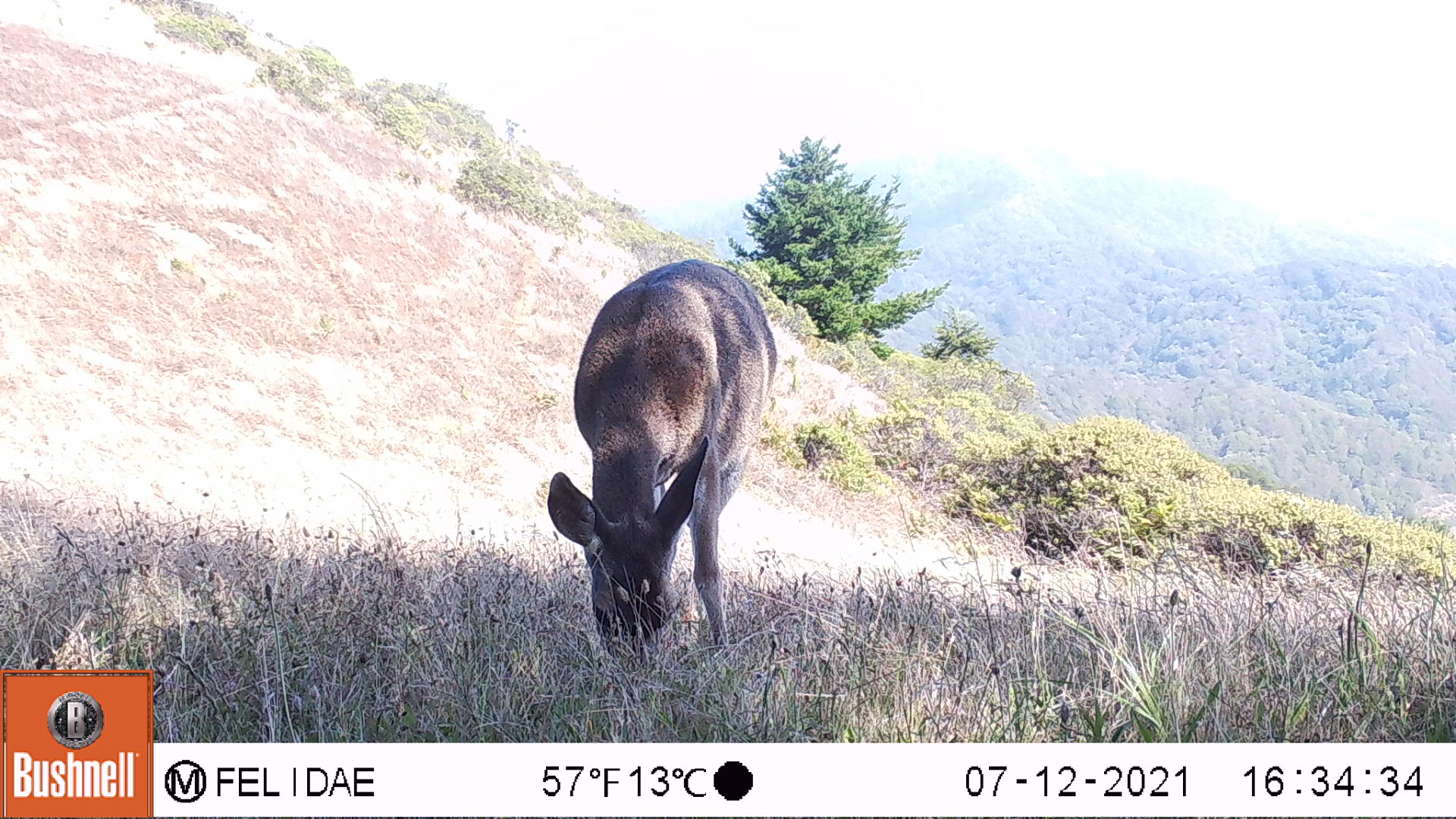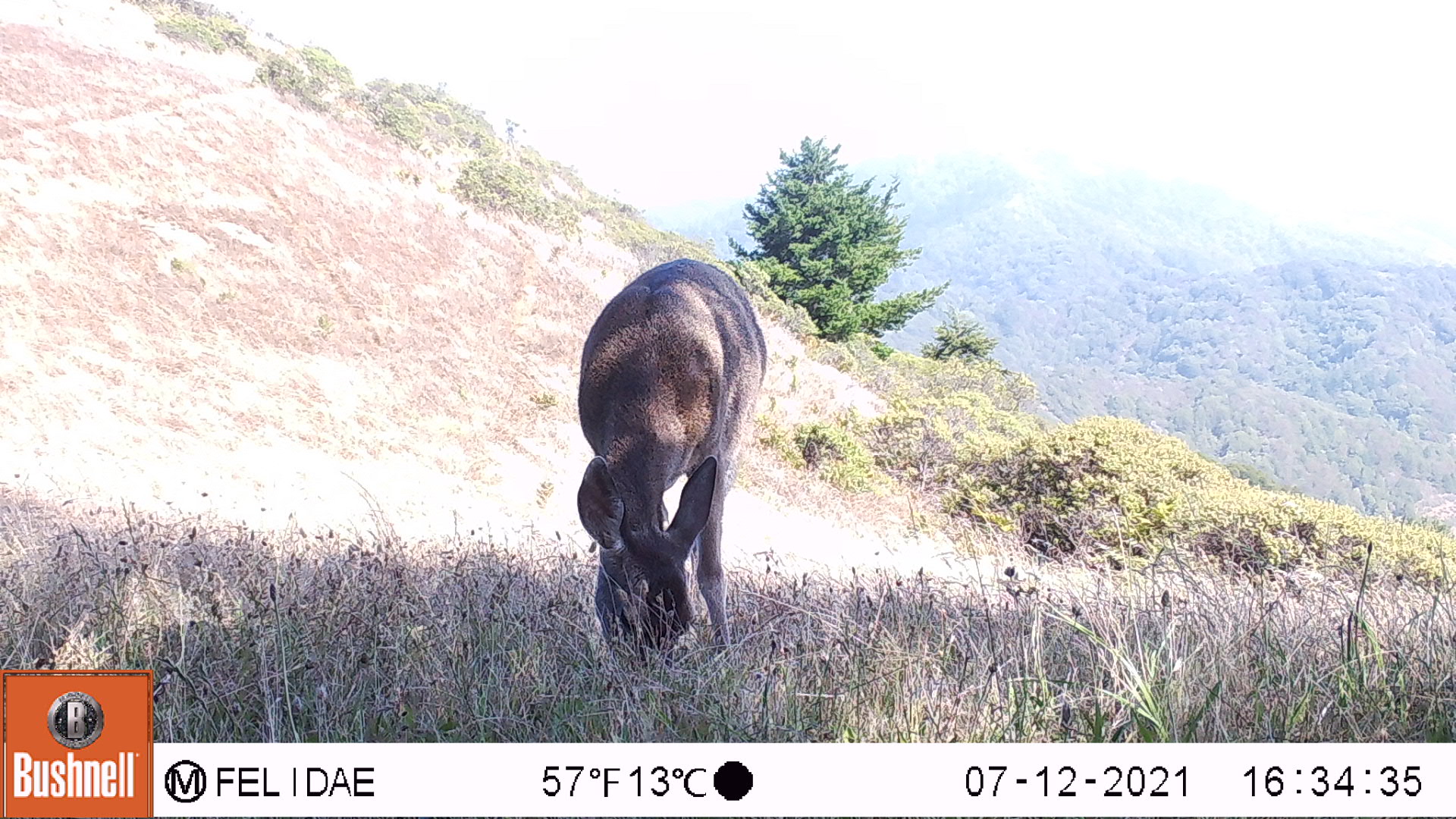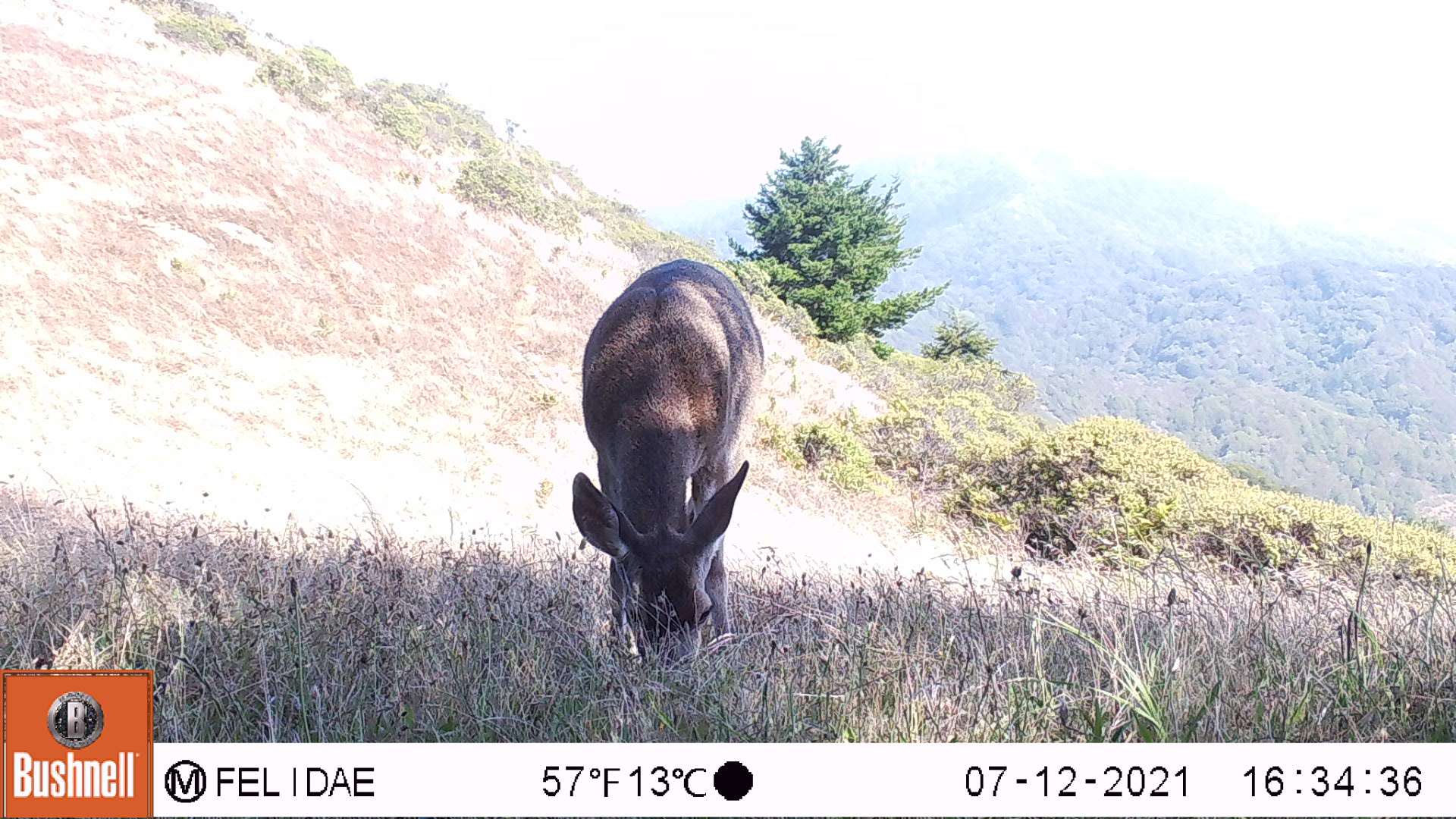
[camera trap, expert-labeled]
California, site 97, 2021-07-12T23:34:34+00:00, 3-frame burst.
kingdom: Animalia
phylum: Chordata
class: Mammalia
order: Artiodactyla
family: Cervidae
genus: Odocoileus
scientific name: Odocoileus hemionus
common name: mule deer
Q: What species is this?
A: Mule deer (Odocoileus hemionus).